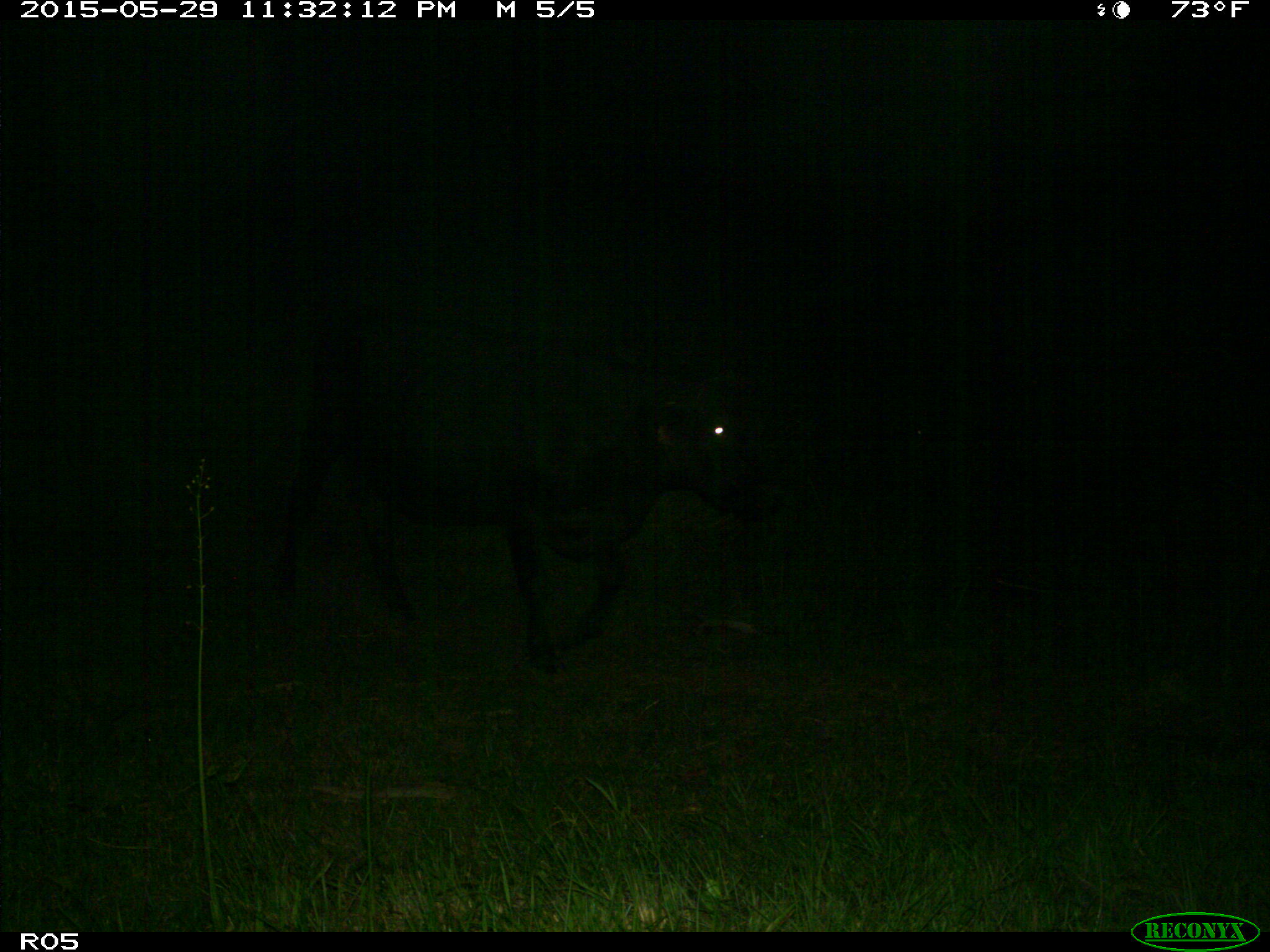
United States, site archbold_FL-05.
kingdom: Animalia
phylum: Chordata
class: Mammalia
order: Artiodactyla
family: Bovidae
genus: Bos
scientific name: Bos taurus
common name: domestic cow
Bos taurus (domestic cow).